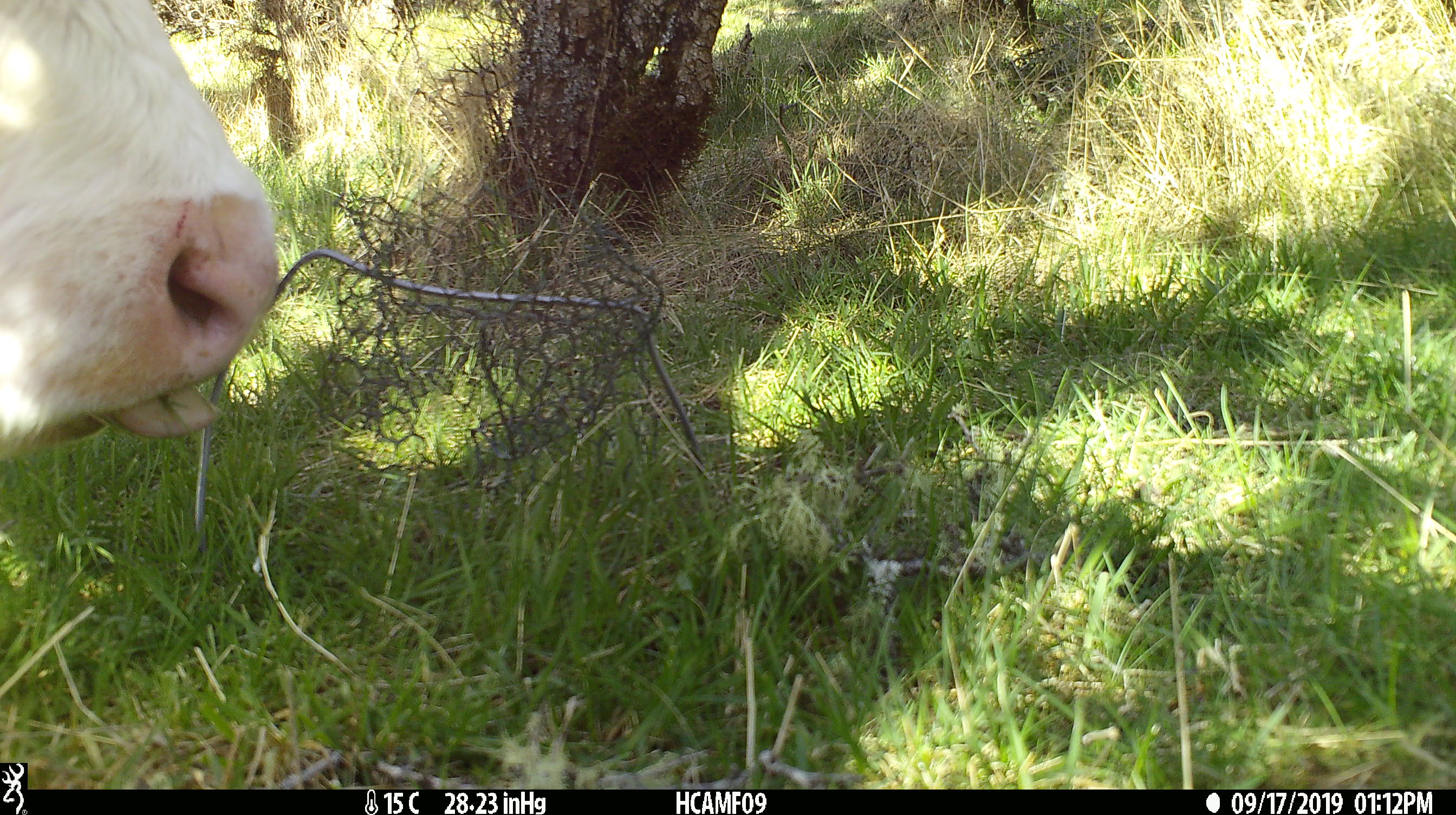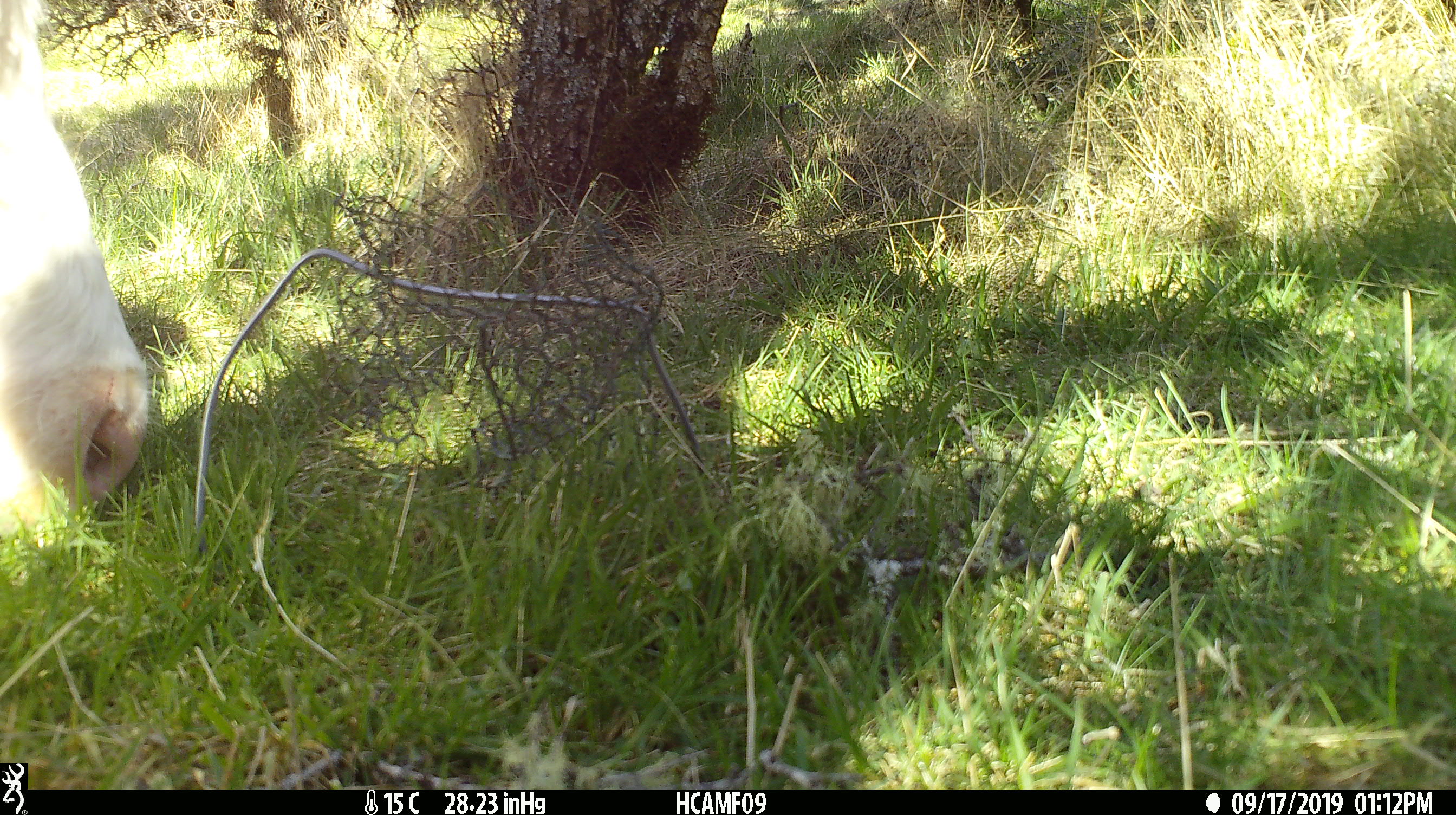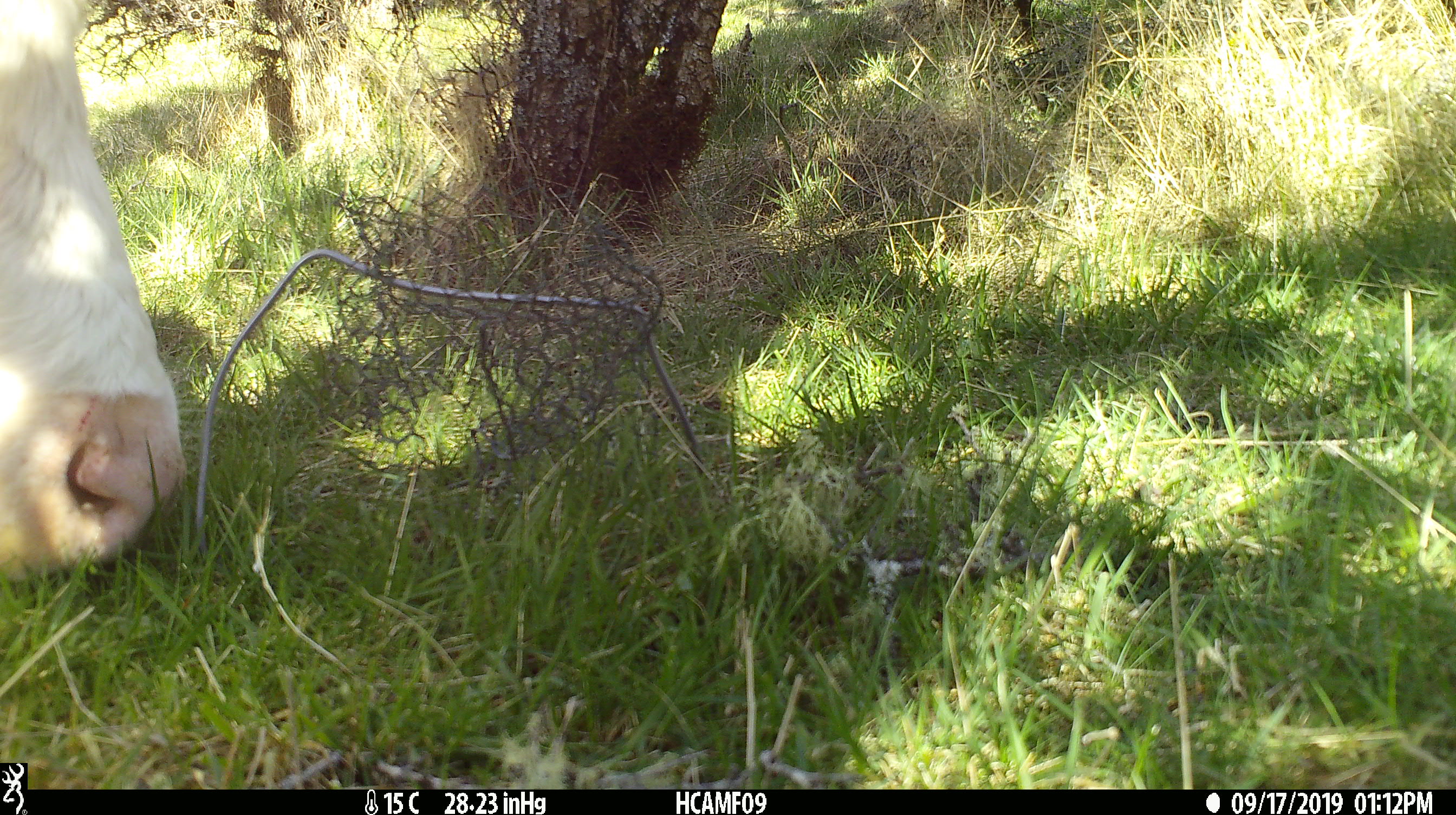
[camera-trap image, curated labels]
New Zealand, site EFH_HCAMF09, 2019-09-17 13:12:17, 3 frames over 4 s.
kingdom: Animalia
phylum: Chordata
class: Mammalia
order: Artiodactyla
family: Bovidae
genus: Bos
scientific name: Bos taurus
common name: domestic cow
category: cow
Cow (domestic cow) (Bos taurus).